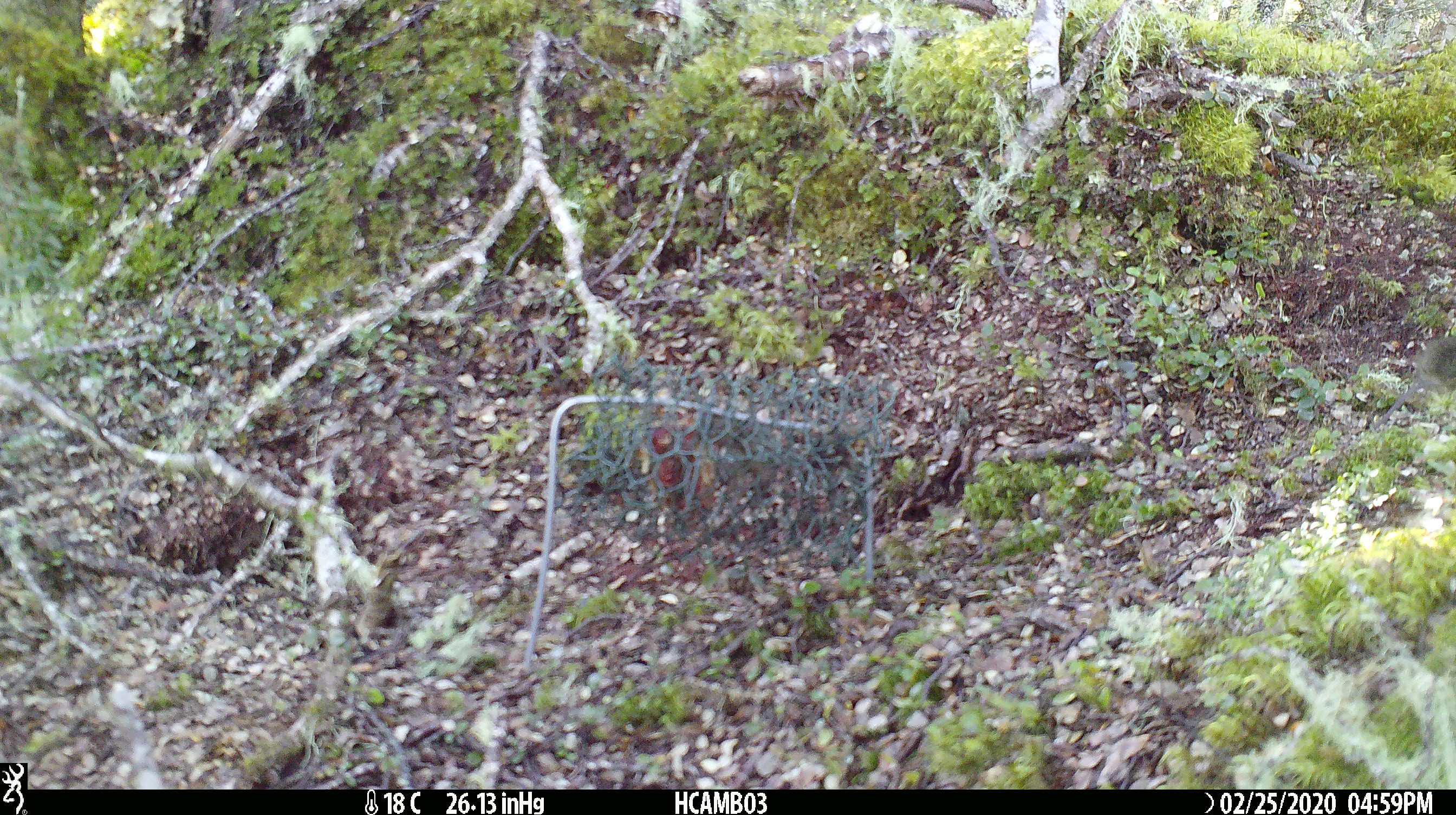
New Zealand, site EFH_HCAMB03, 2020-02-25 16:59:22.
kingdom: Animalia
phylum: Chordata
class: Mammalia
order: Rodentia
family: Muridae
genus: Mus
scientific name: Mus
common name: mouse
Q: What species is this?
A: Mouse (Mus).